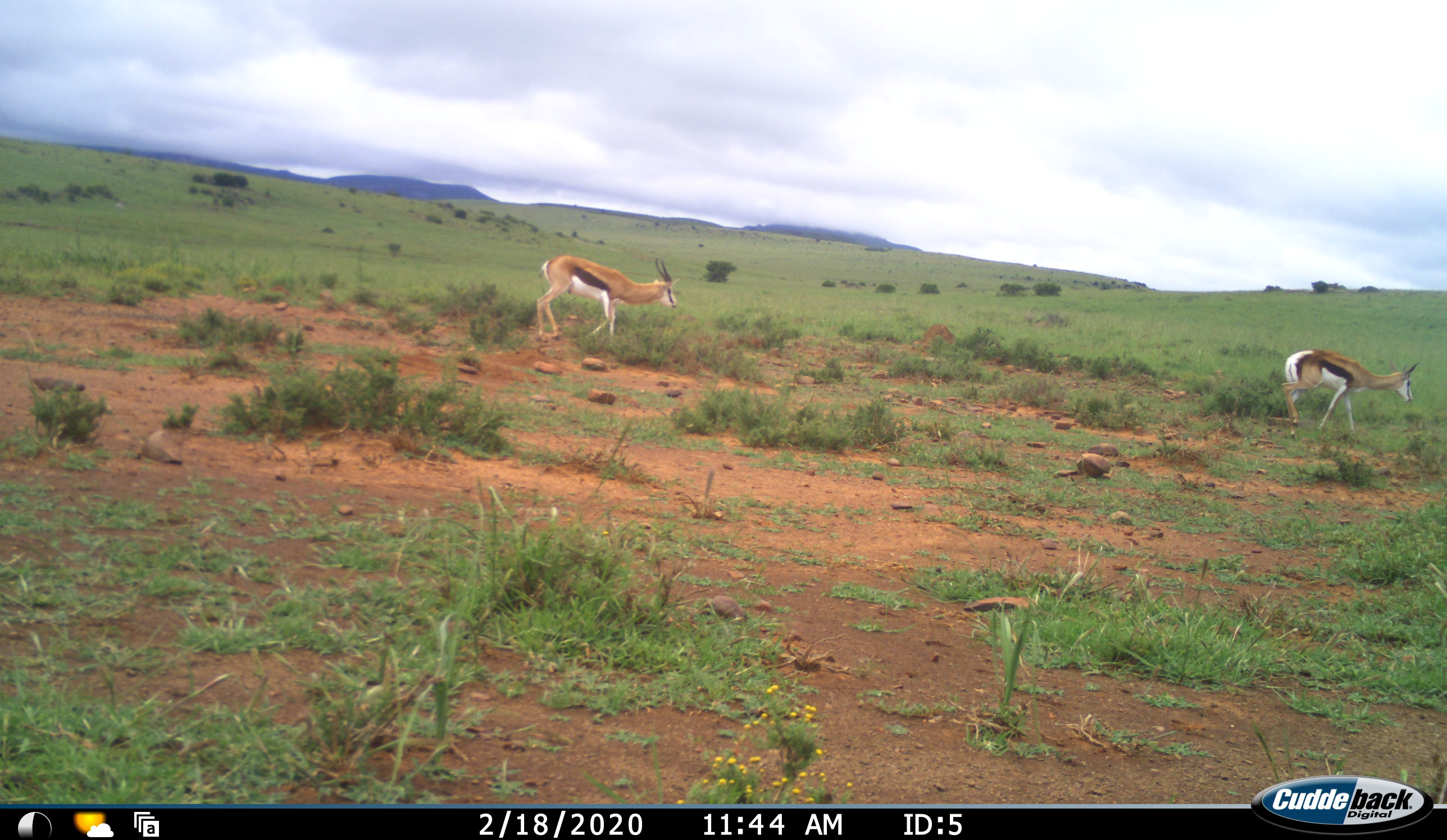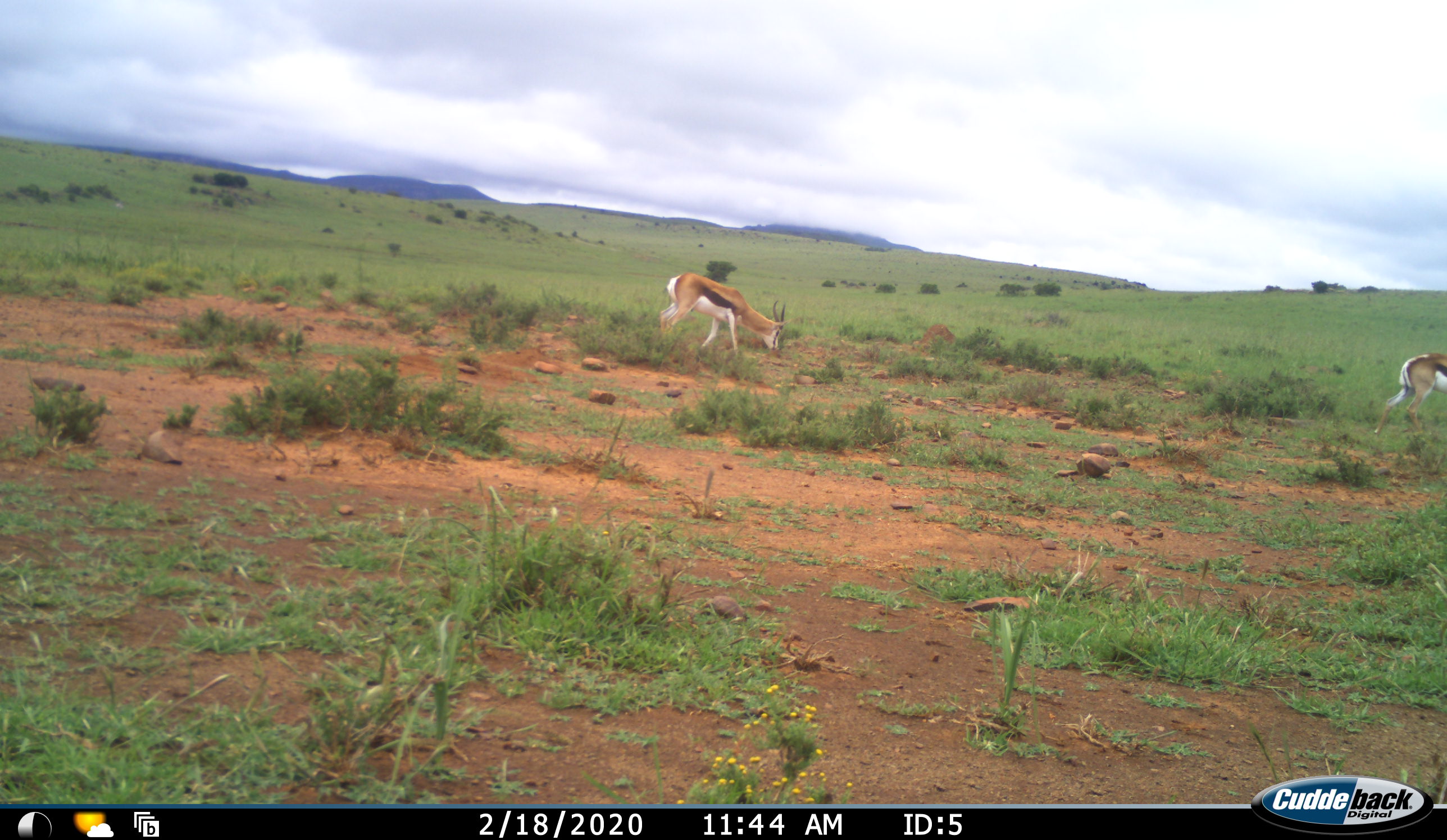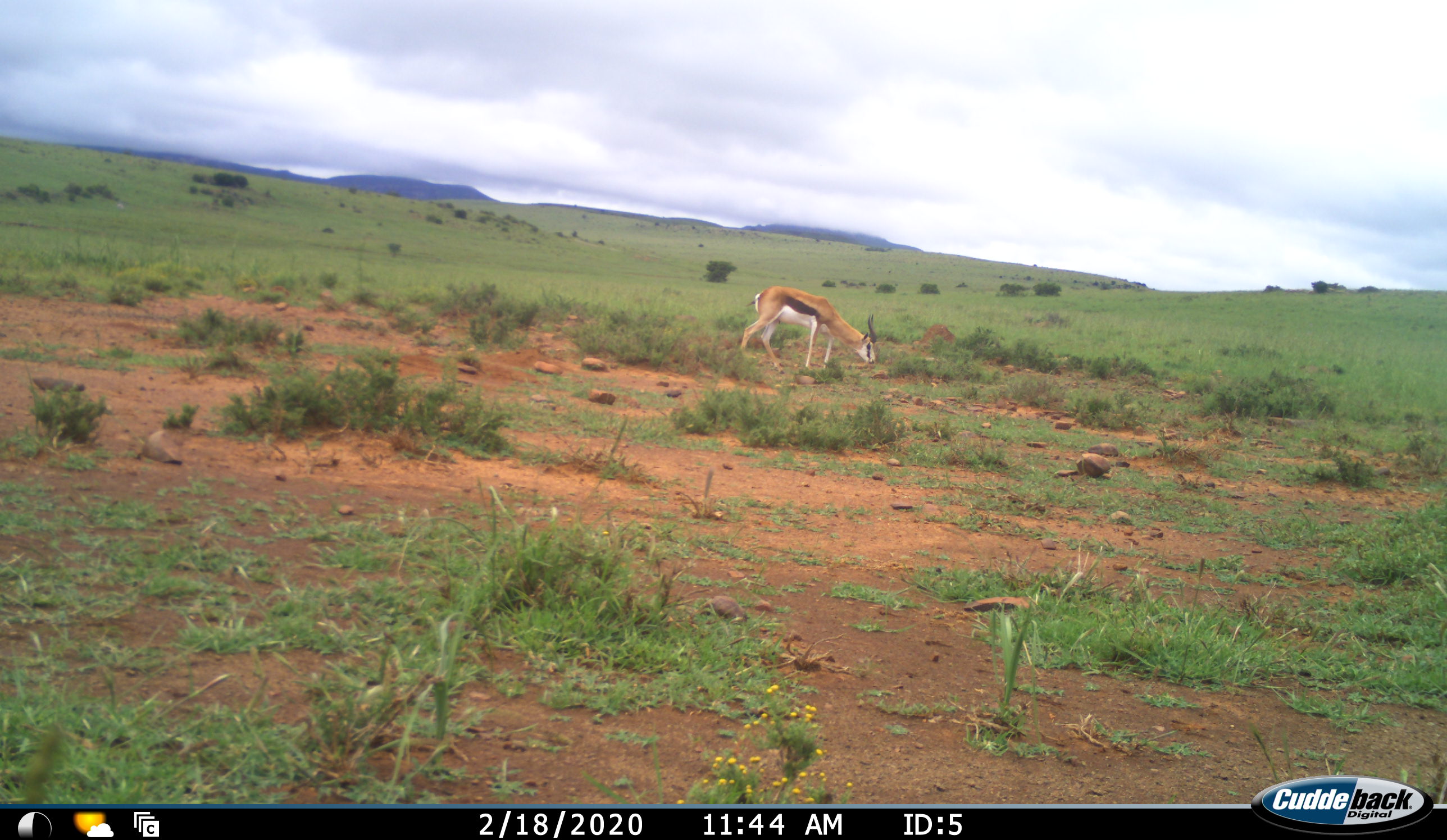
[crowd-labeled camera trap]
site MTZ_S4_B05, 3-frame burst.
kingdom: Animalia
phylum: Chordata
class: Mammalia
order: Artiodactyla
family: Bovidae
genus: Antidorcas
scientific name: Antidorcas marsupialis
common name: springbok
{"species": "springbok (Antidorcas marsupialis)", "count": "2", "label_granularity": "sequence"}